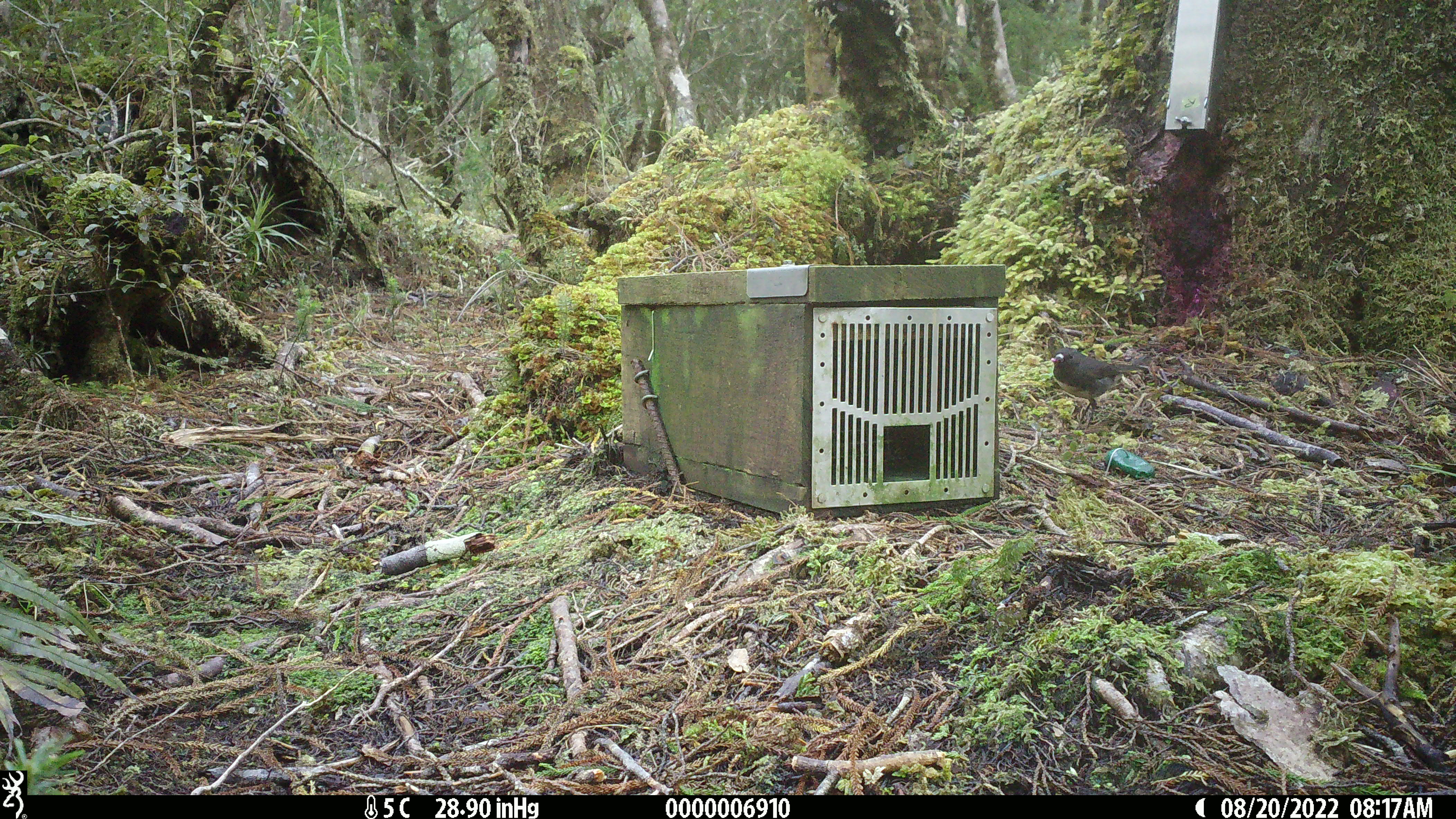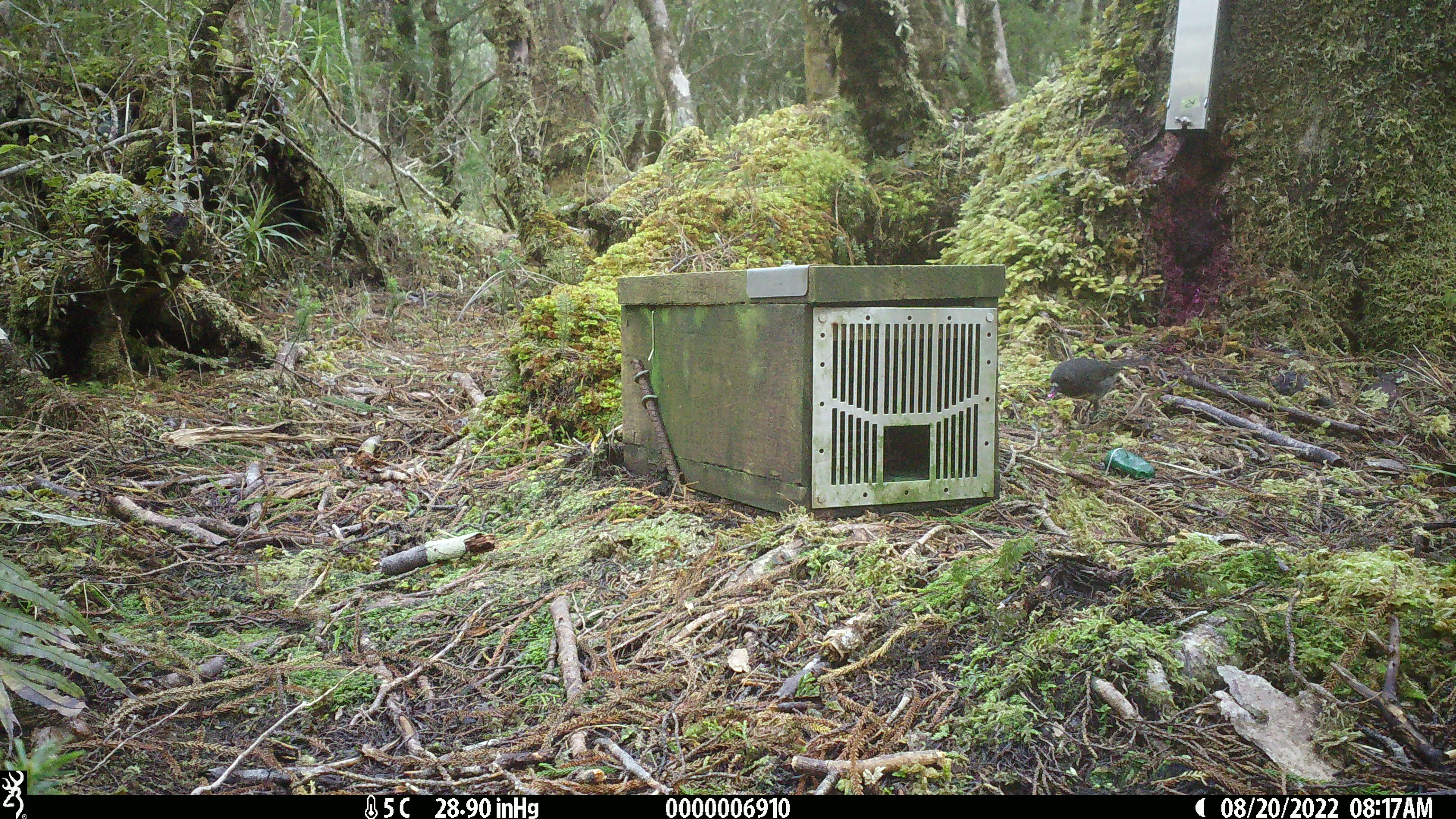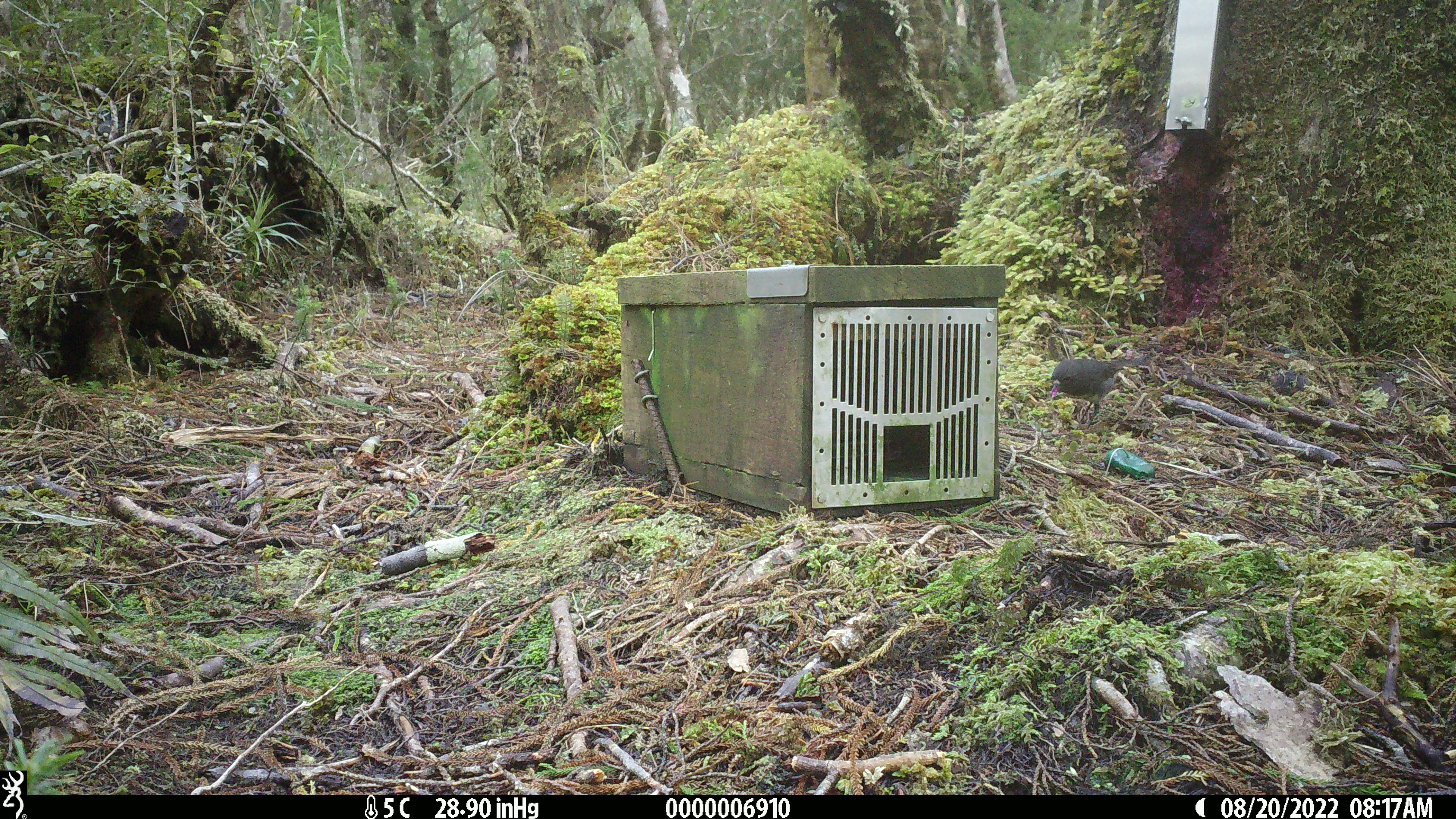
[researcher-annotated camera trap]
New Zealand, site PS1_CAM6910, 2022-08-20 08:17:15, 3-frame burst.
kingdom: Animalia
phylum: Chordata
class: Aves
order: Passeriformes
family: Petroicidae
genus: Petroica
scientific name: Petroica australis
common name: new zealand robin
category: robin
Robin (new zealand robin) (Petroica australis).